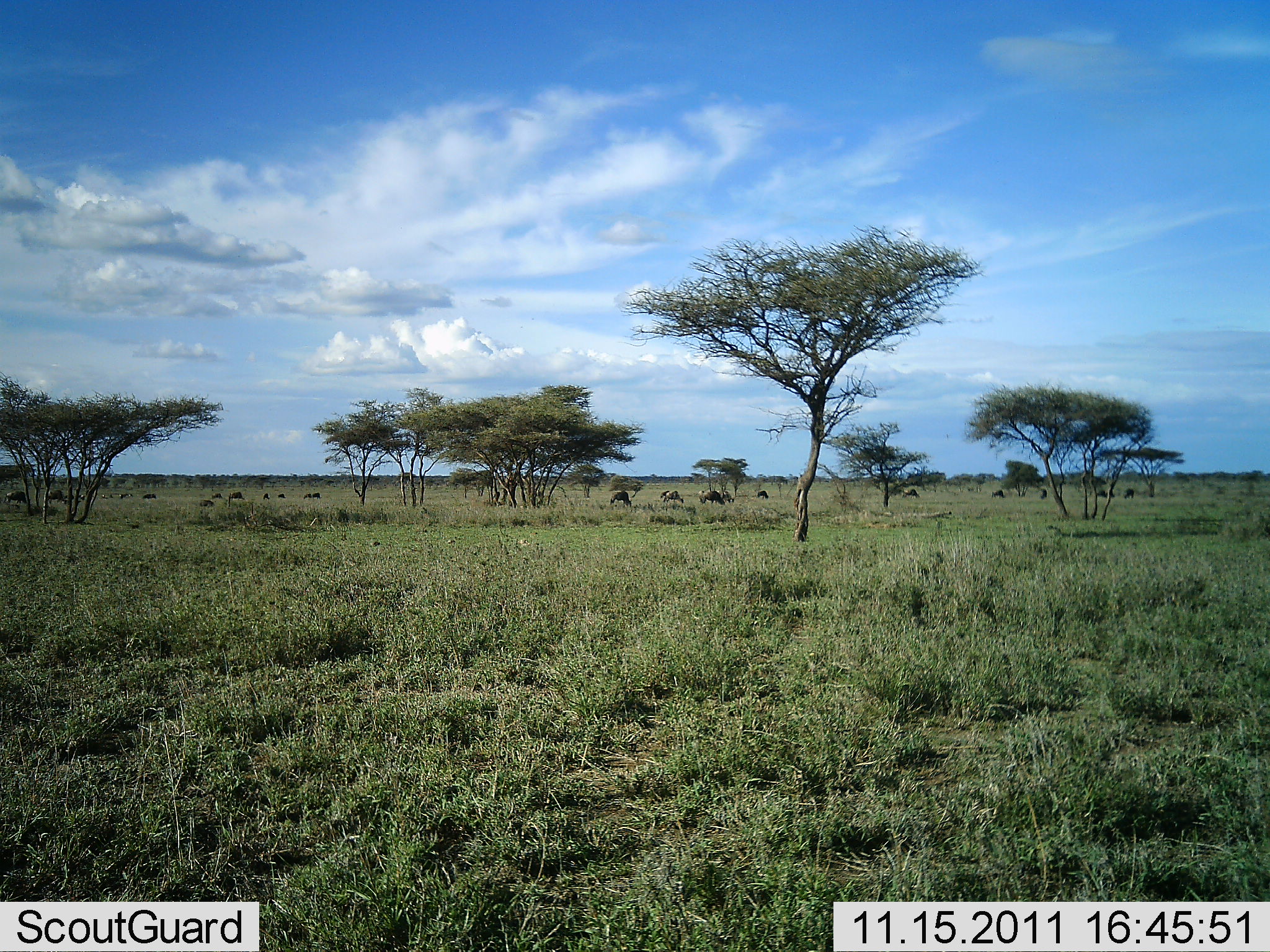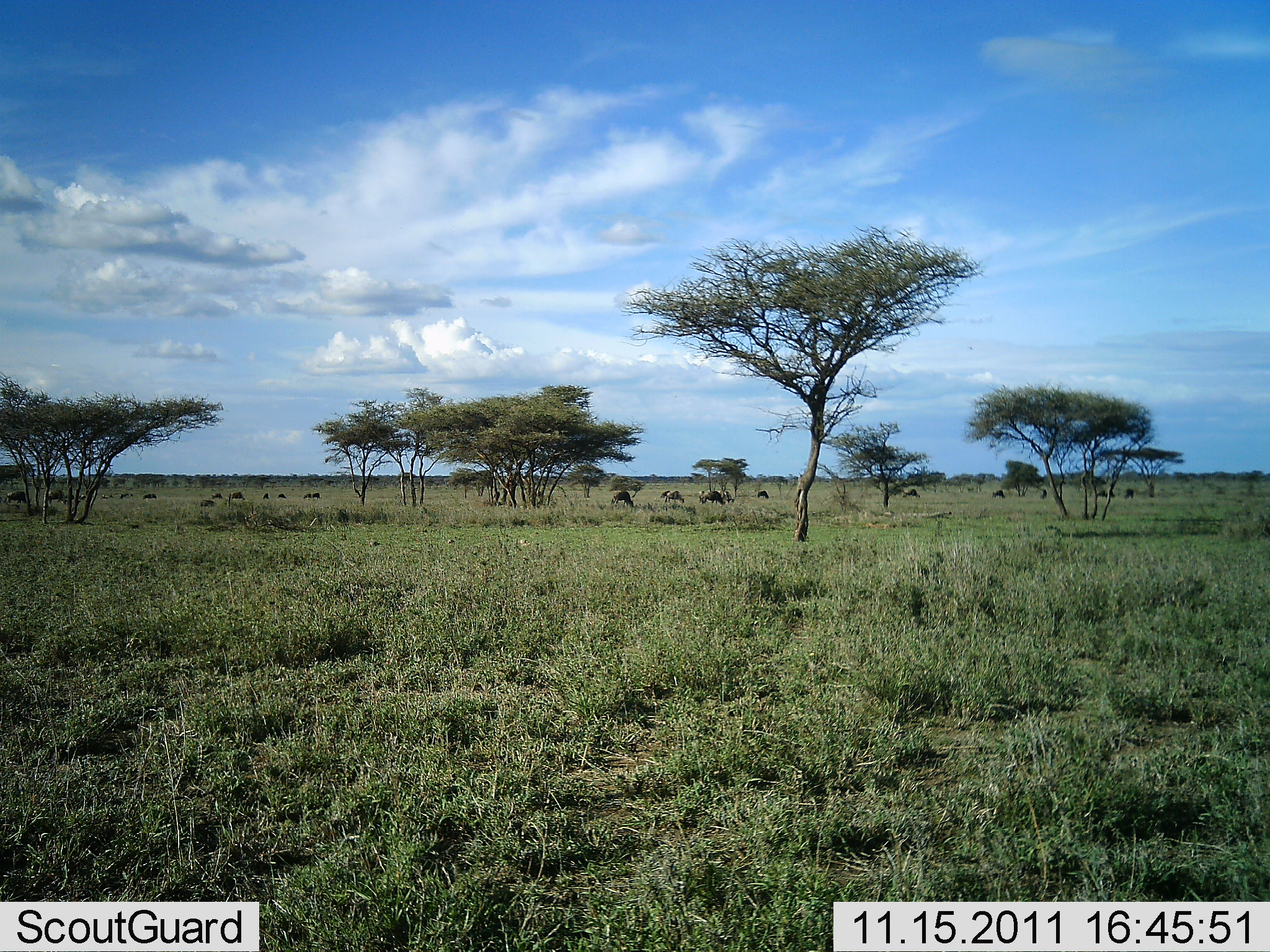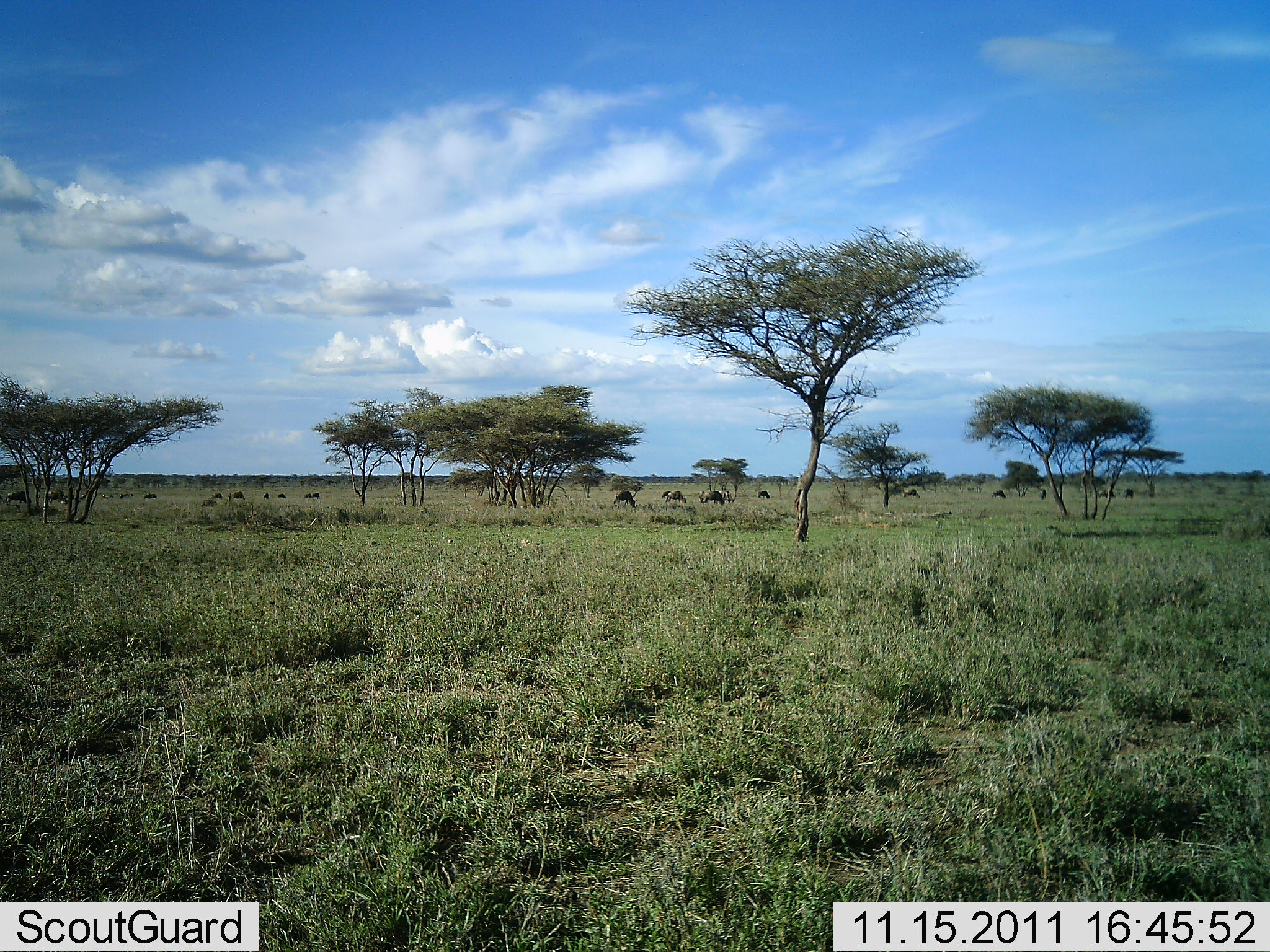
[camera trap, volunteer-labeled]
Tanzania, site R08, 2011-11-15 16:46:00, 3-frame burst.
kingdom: Animalia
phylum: Chordata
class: Mammalia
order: Artiodactyla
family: Bovidae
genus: Connochaetes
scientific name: Connochaetes taurinus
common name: blue wildebeest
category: wildebeest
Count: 11-50.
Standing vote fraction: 27%.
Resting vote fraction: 0%.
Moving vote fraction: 27%.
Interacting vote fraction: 0%.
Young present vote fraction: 9%.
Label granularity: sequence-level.